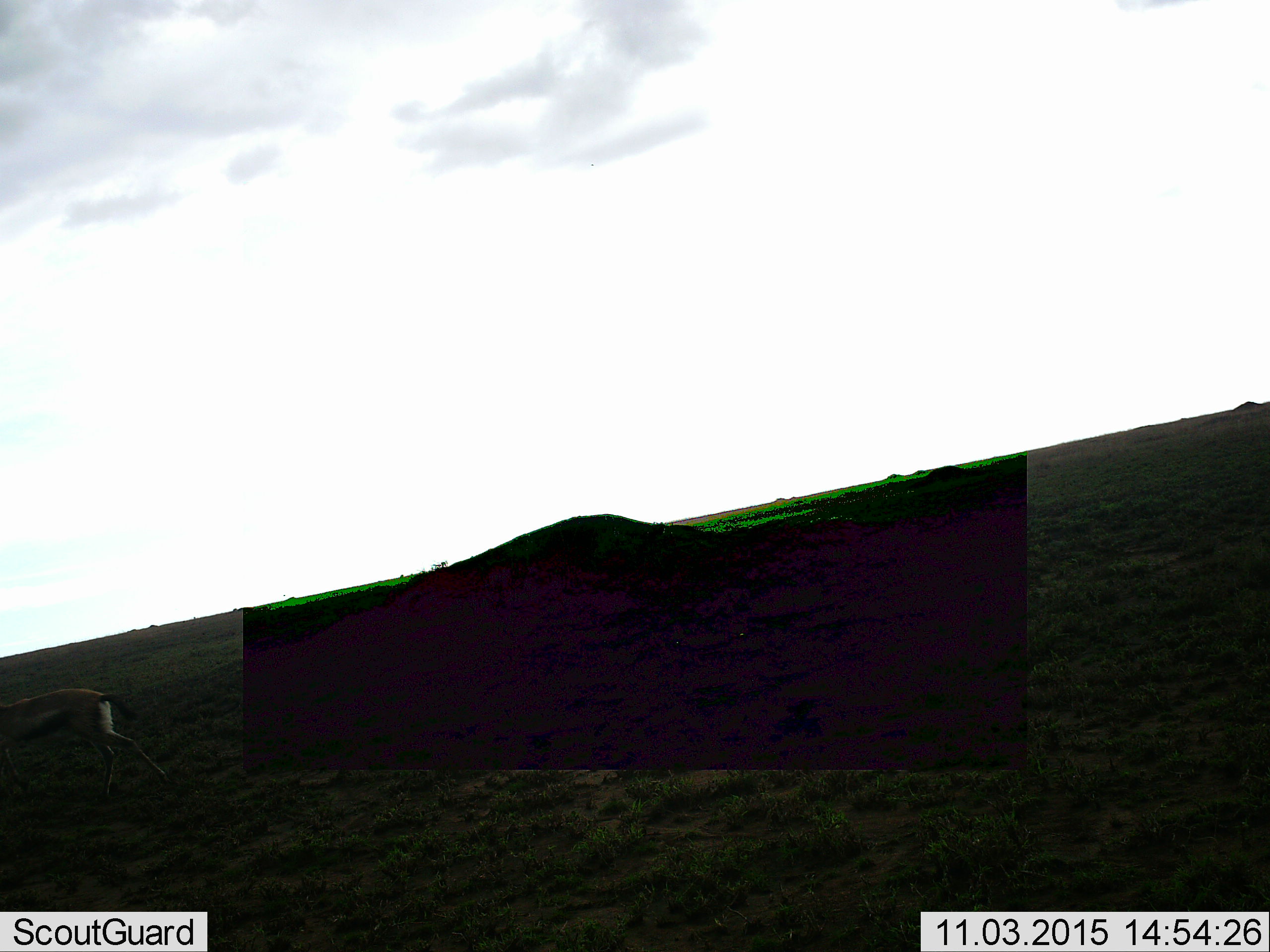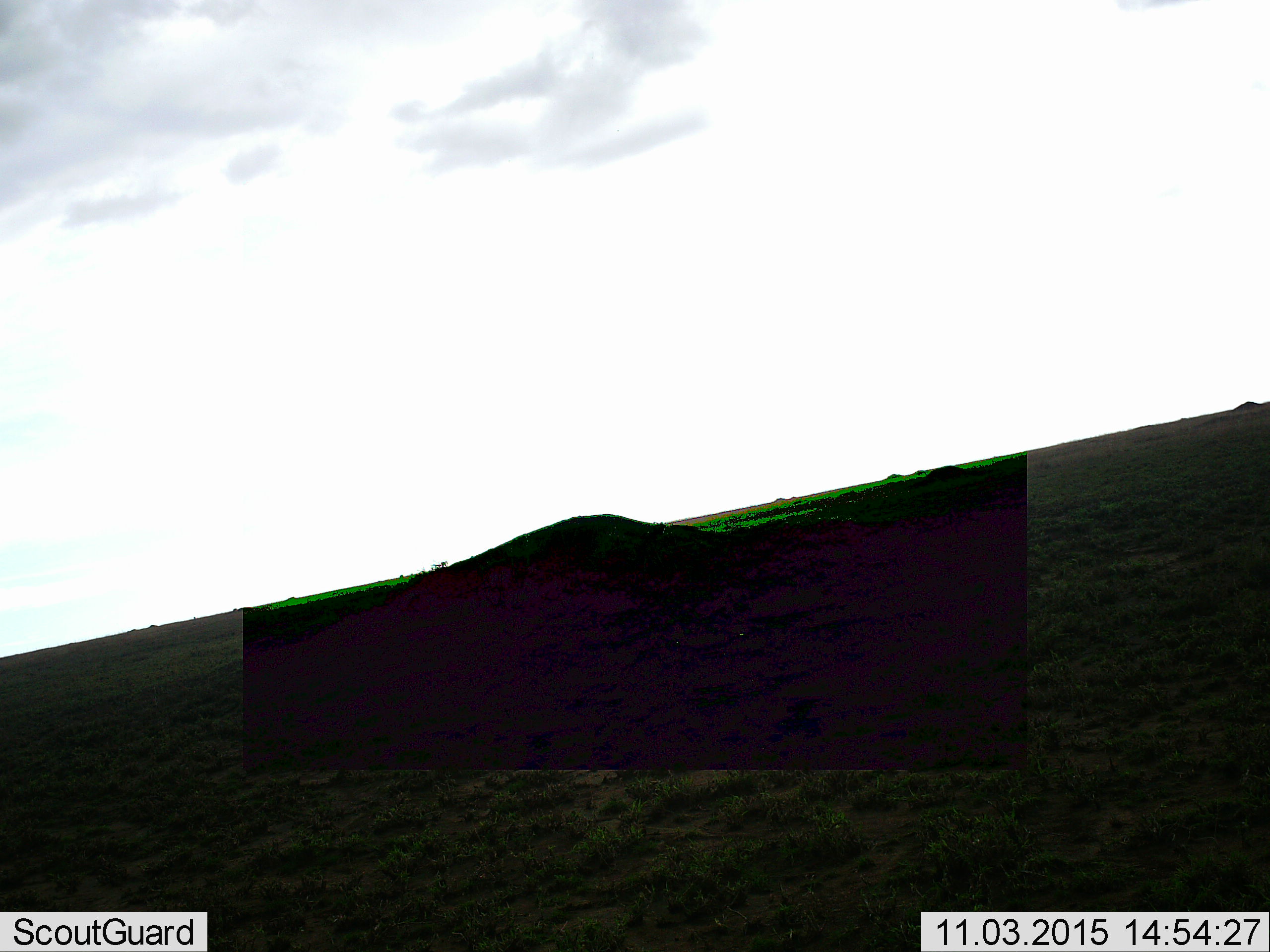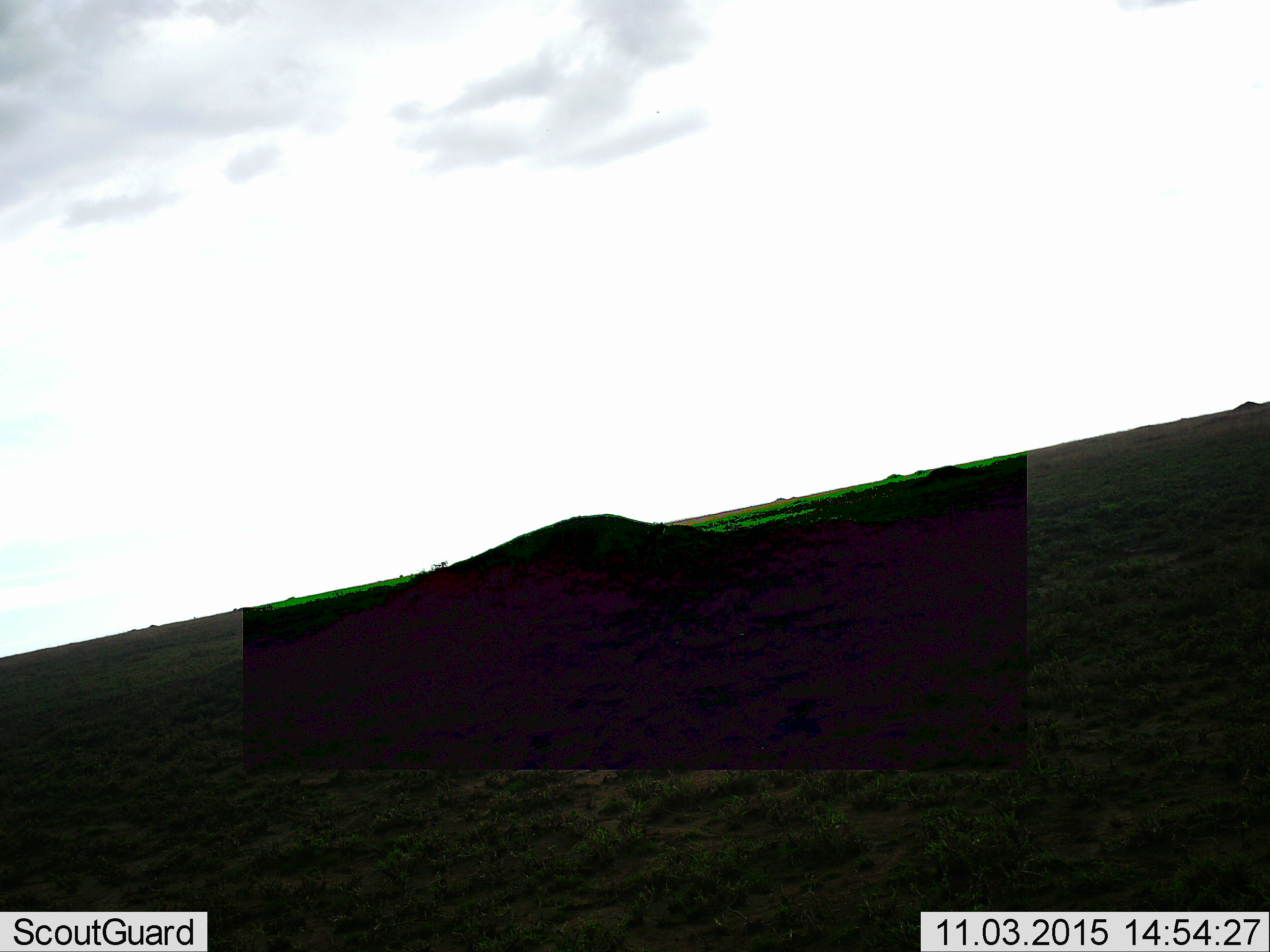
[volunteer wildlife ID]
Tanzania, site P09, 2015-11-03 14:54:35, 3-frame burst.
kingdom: Animalia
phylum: Chordata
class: Mammalia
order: Artiodactyla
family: Bovidae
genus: Eudorcas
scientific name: Eudorcas thomsonii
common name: thomson's gazelle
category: gazellethomsons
Gazellethomsons (thomson's gazelle) (Eudorcas thomsonii), count 1. Behavior (volunteer vote fractions): standing 0%, resting 0%, moving 100%, interacting 0%. Young present (vote fraction): 0%. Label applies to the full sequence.